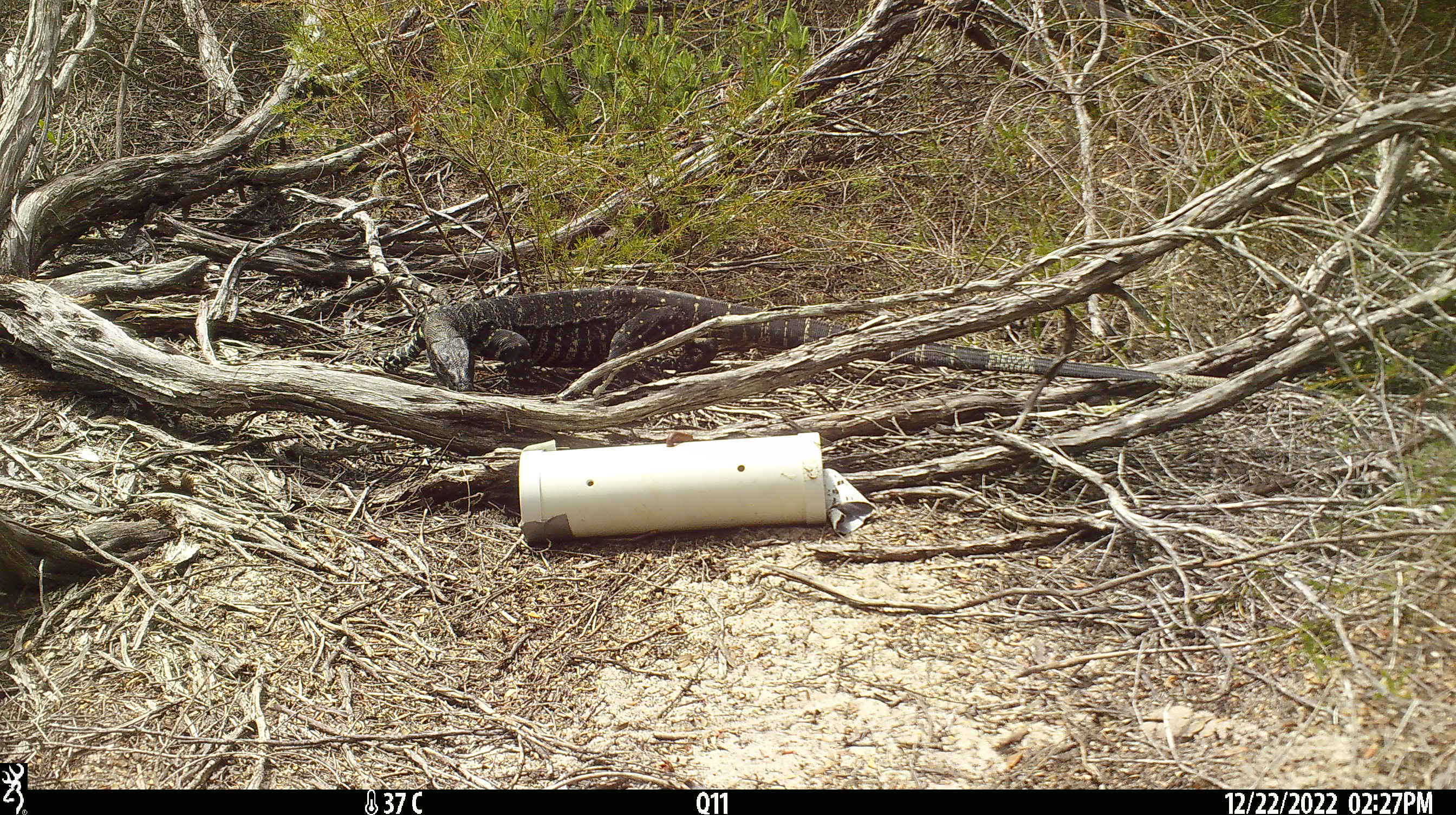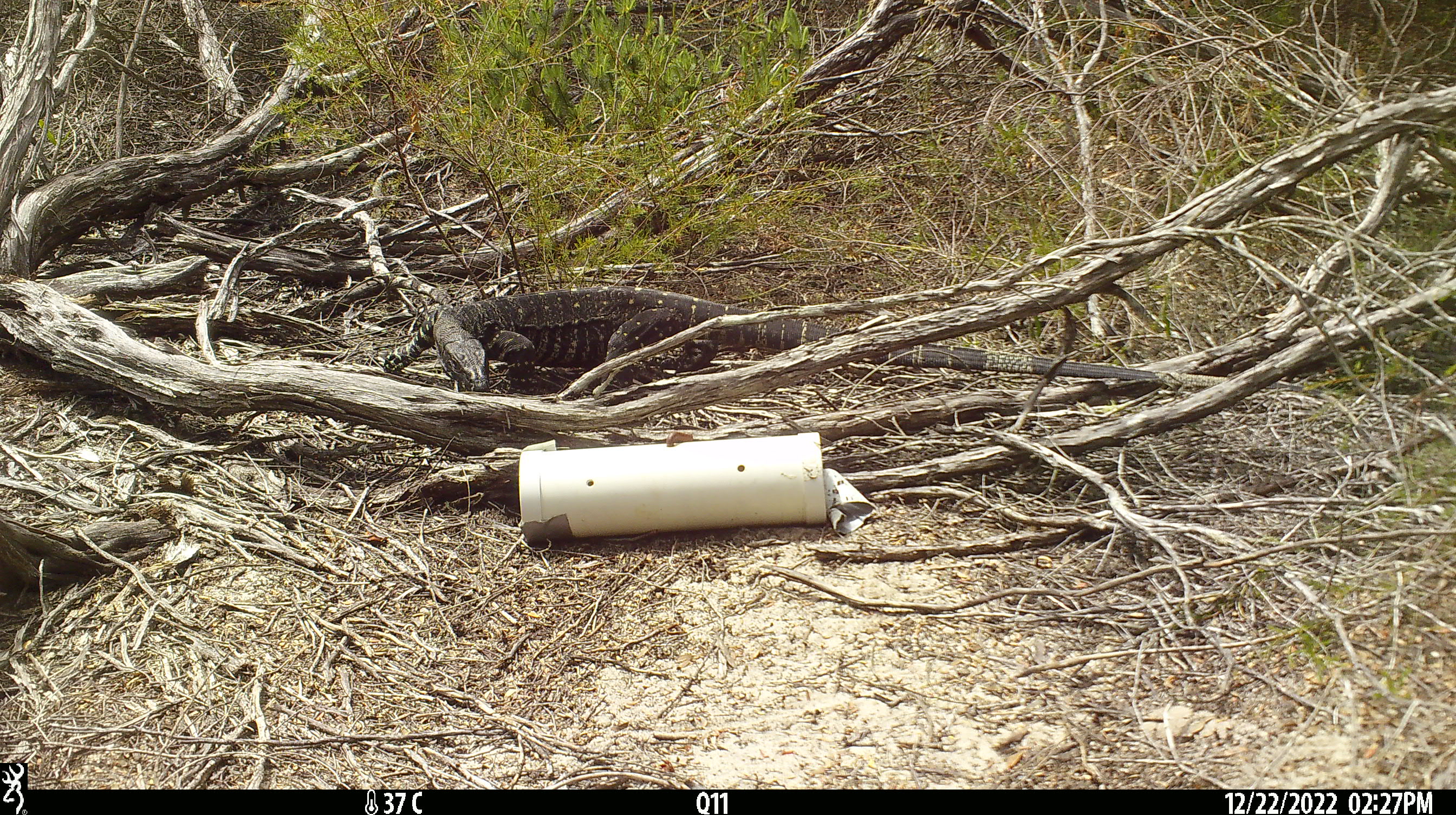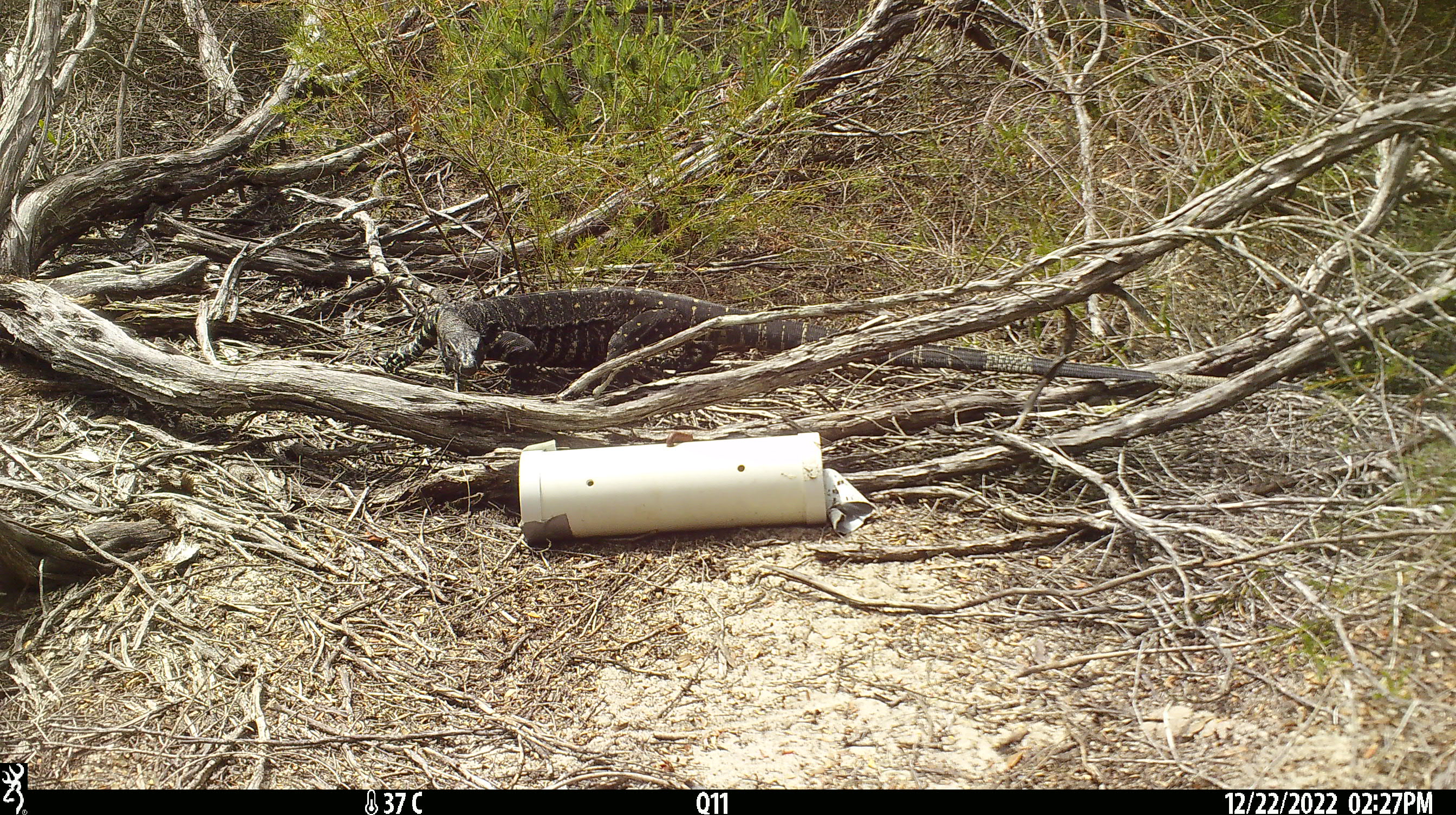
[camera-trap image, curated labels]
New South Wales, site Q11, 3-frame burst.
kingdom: Animalia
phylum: Chordata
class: Reptilia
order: Squamata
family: Varanidae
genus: Varanus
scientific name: Varanus varius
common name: lace monitor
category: goanna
Goanna (lace monitor) (Varanus varius).